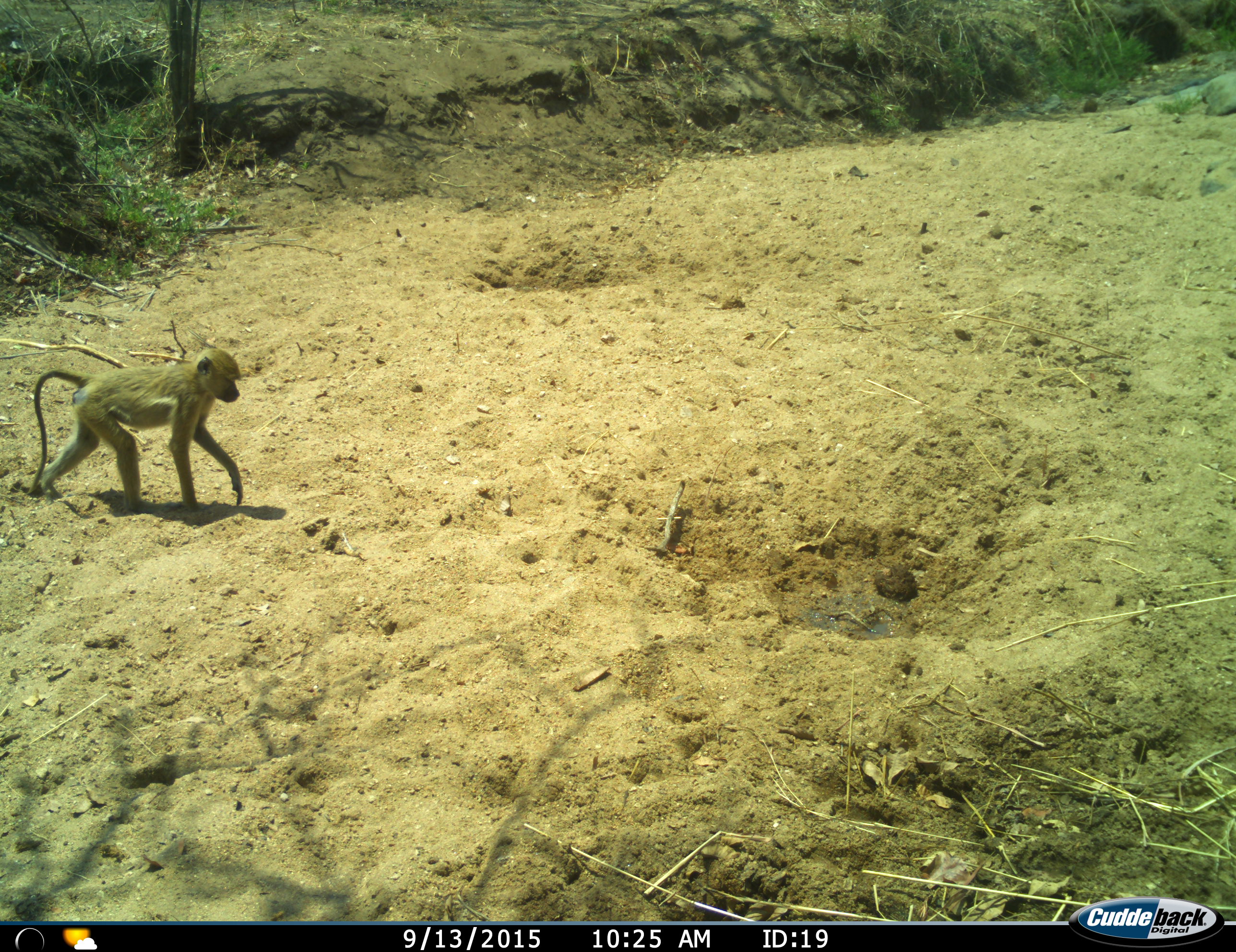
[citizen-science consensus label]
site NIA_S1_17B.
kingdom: Animalia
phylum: Chordata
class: Mammalia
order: Primates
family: Cercopithecidae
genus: Papio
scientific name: Papio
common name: baboon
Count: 1.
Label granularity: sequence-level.